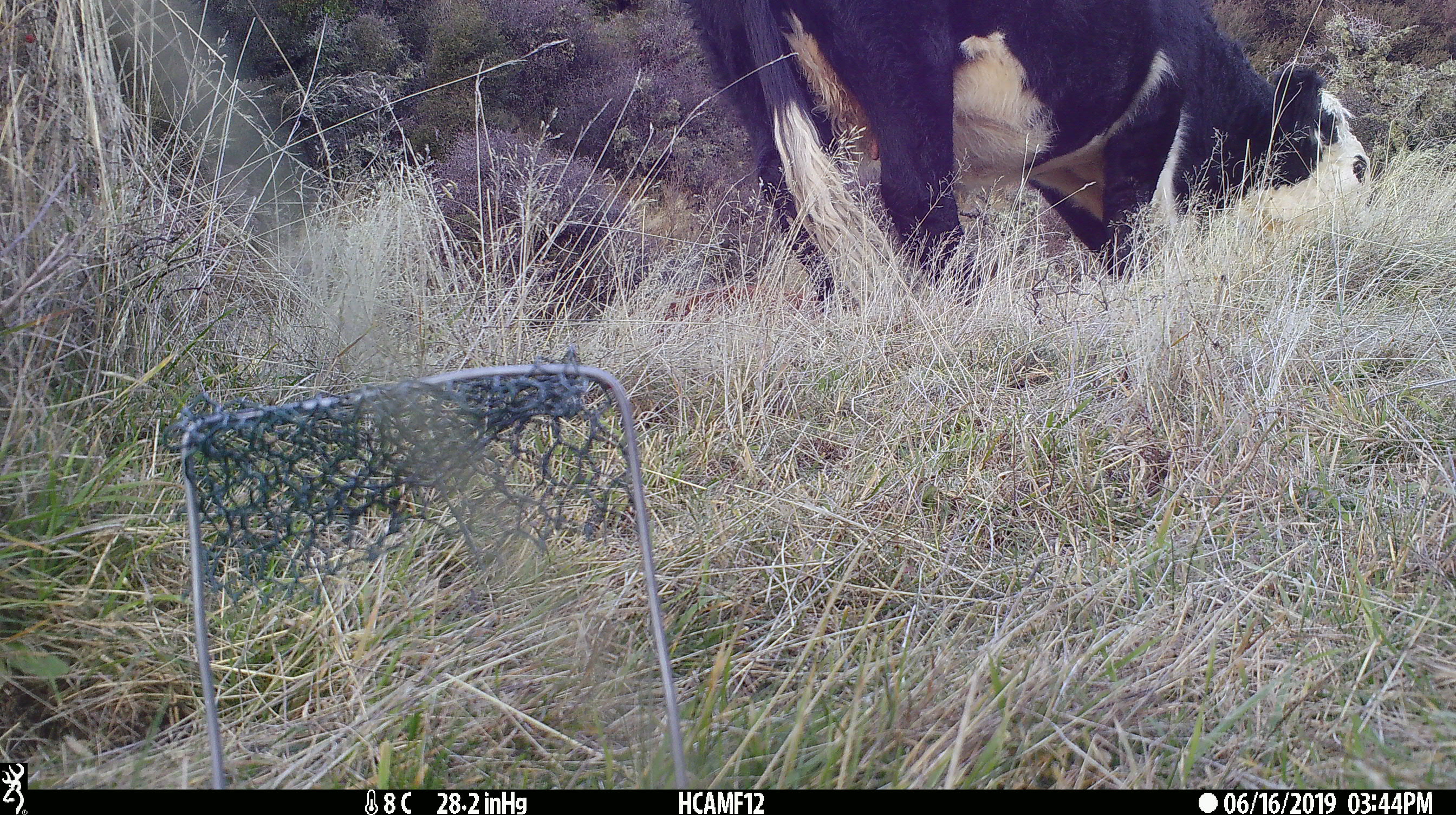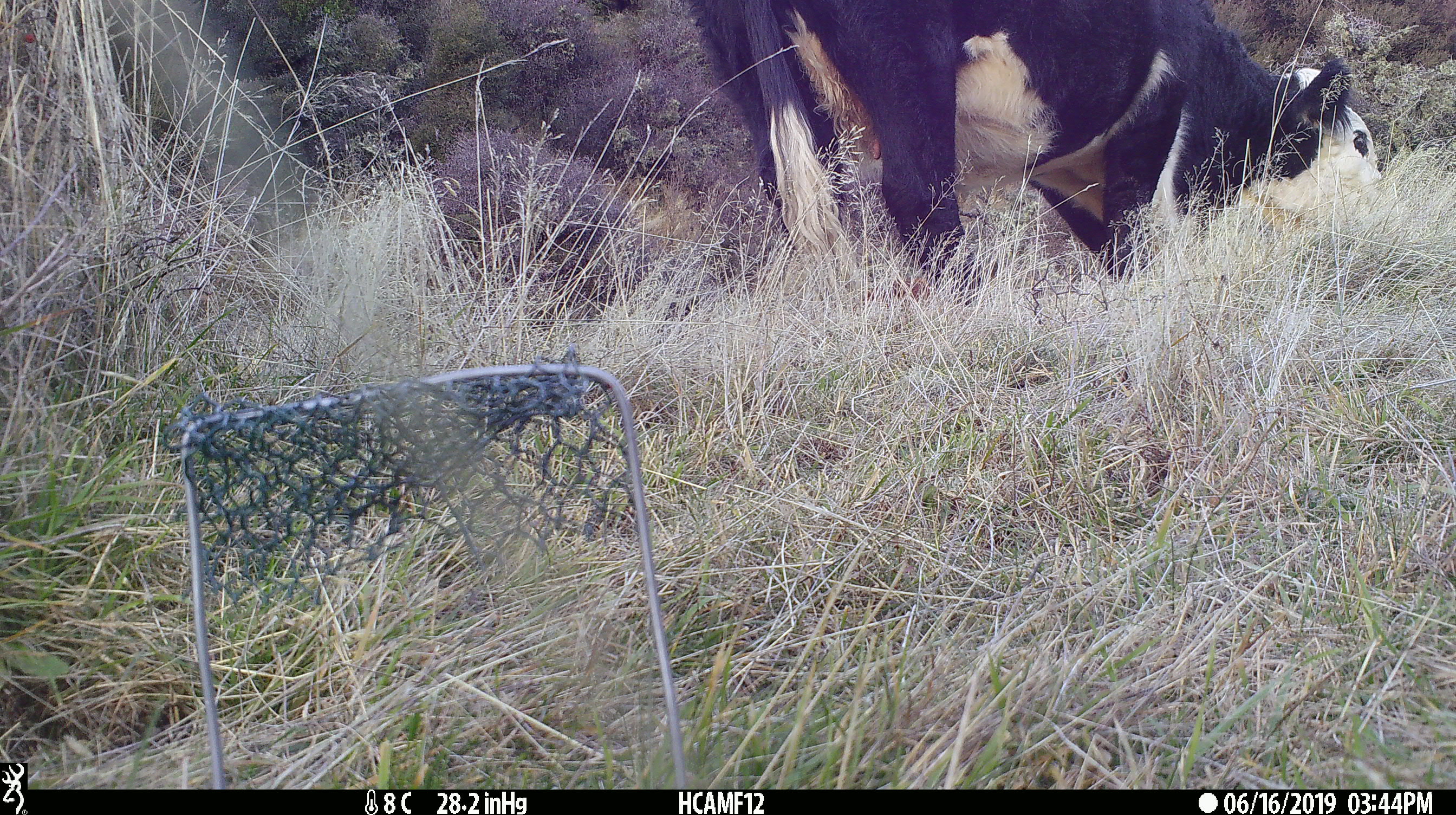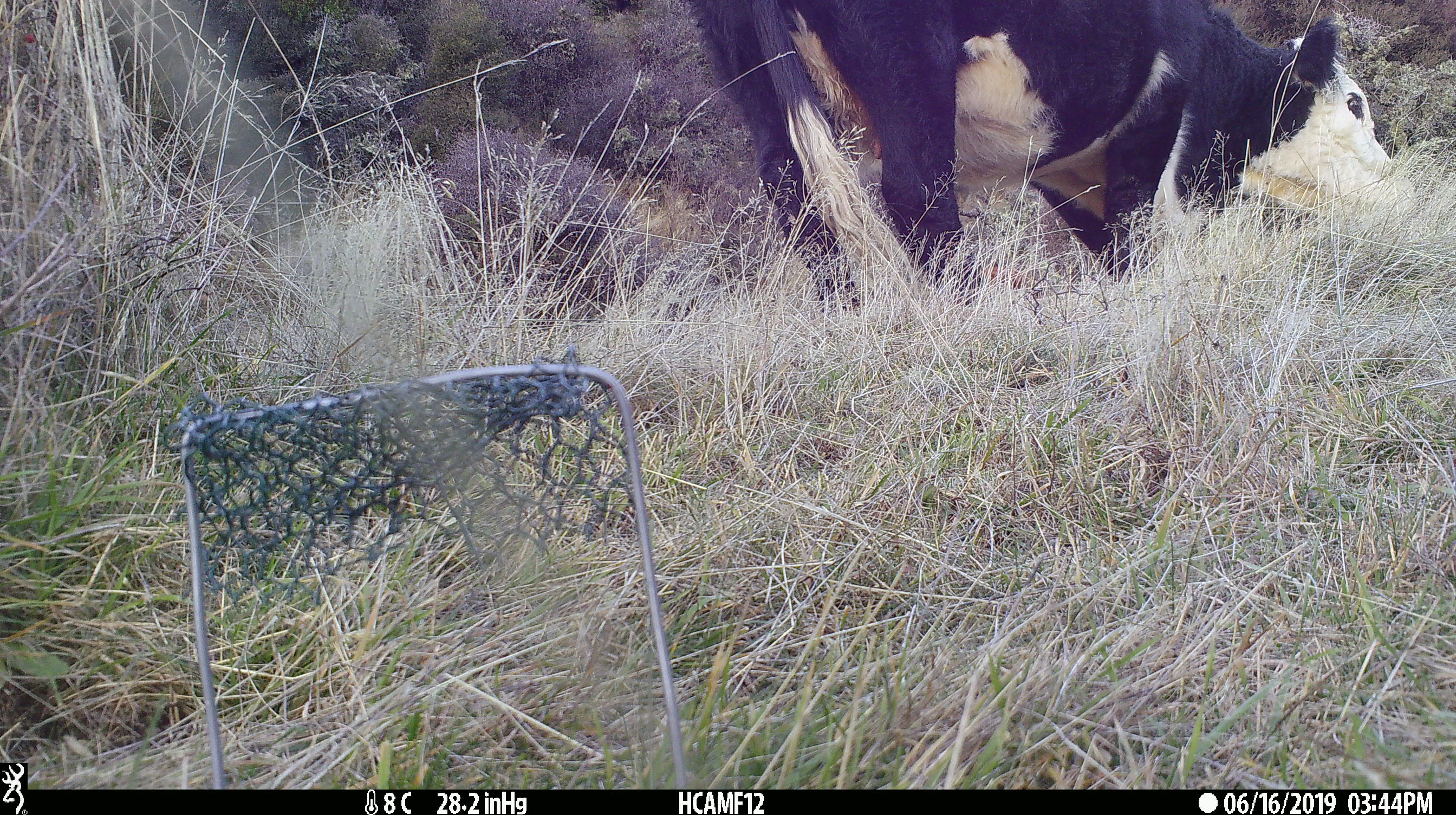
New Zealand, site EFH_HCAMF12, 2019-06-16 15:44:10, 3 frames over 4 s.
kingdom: Animalia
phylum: Chordata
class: Mammalia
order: Artiodactyla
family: Bovidae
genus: Bos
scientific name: Bos taurus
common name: domestic cow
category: cow